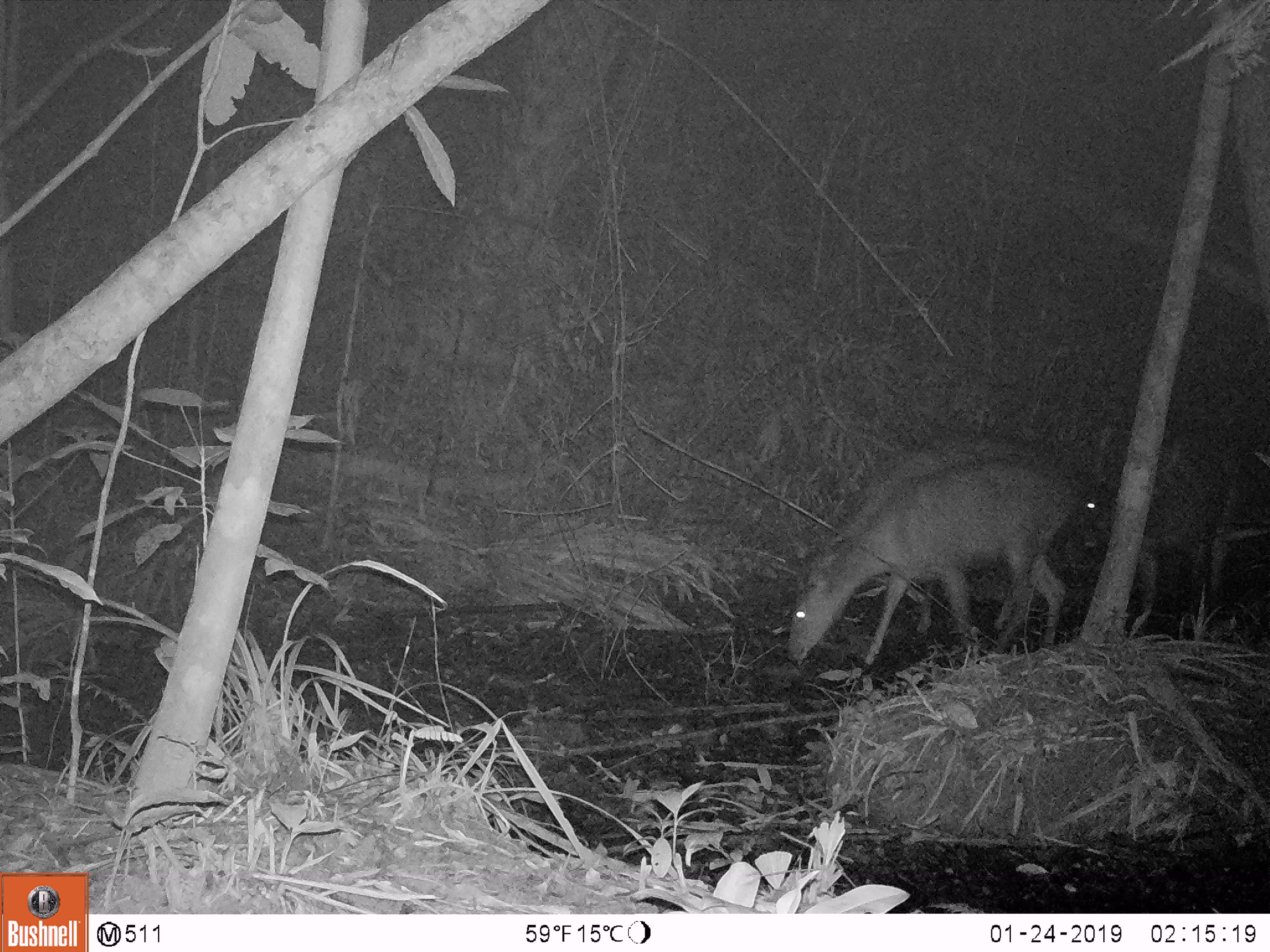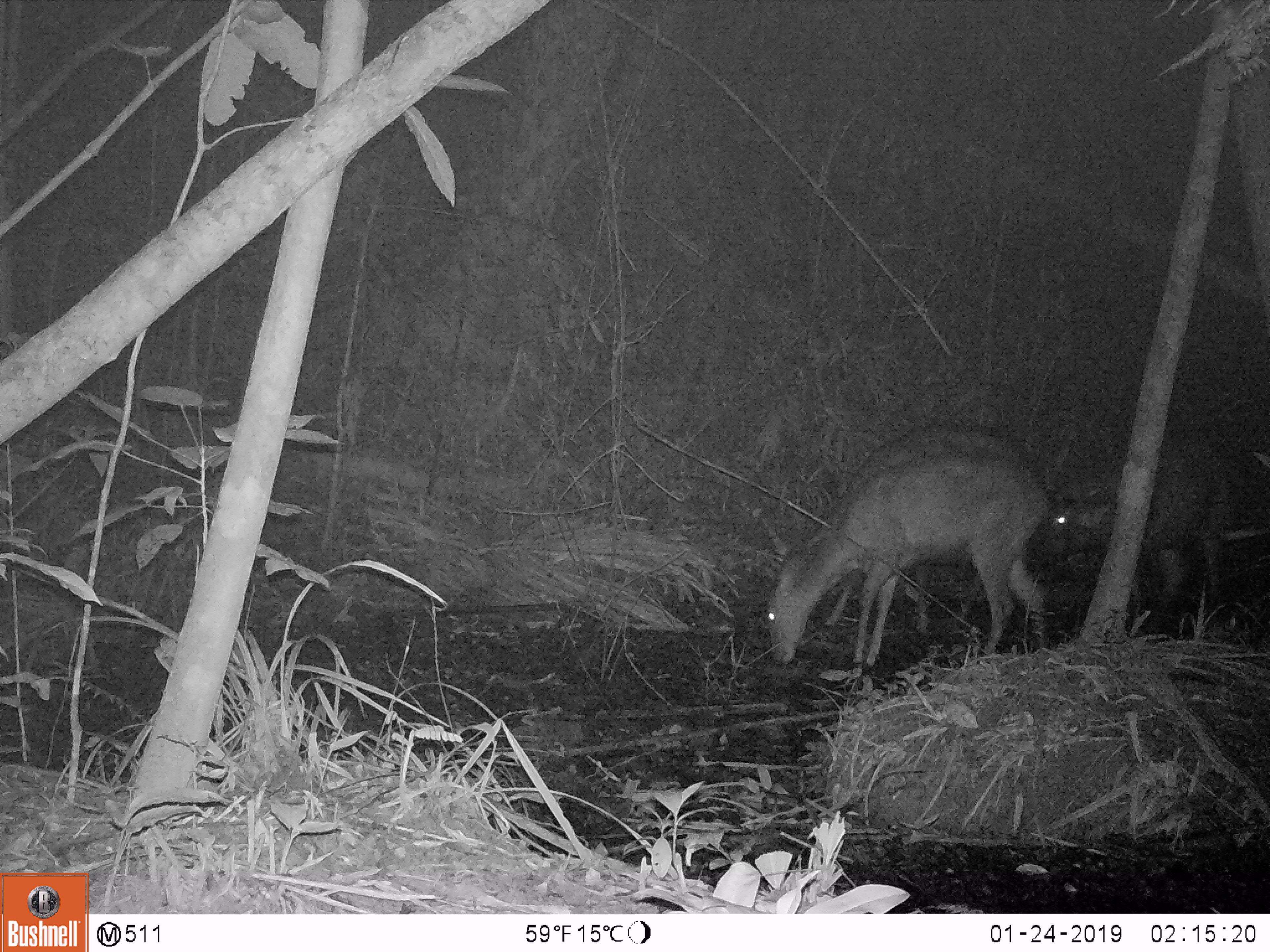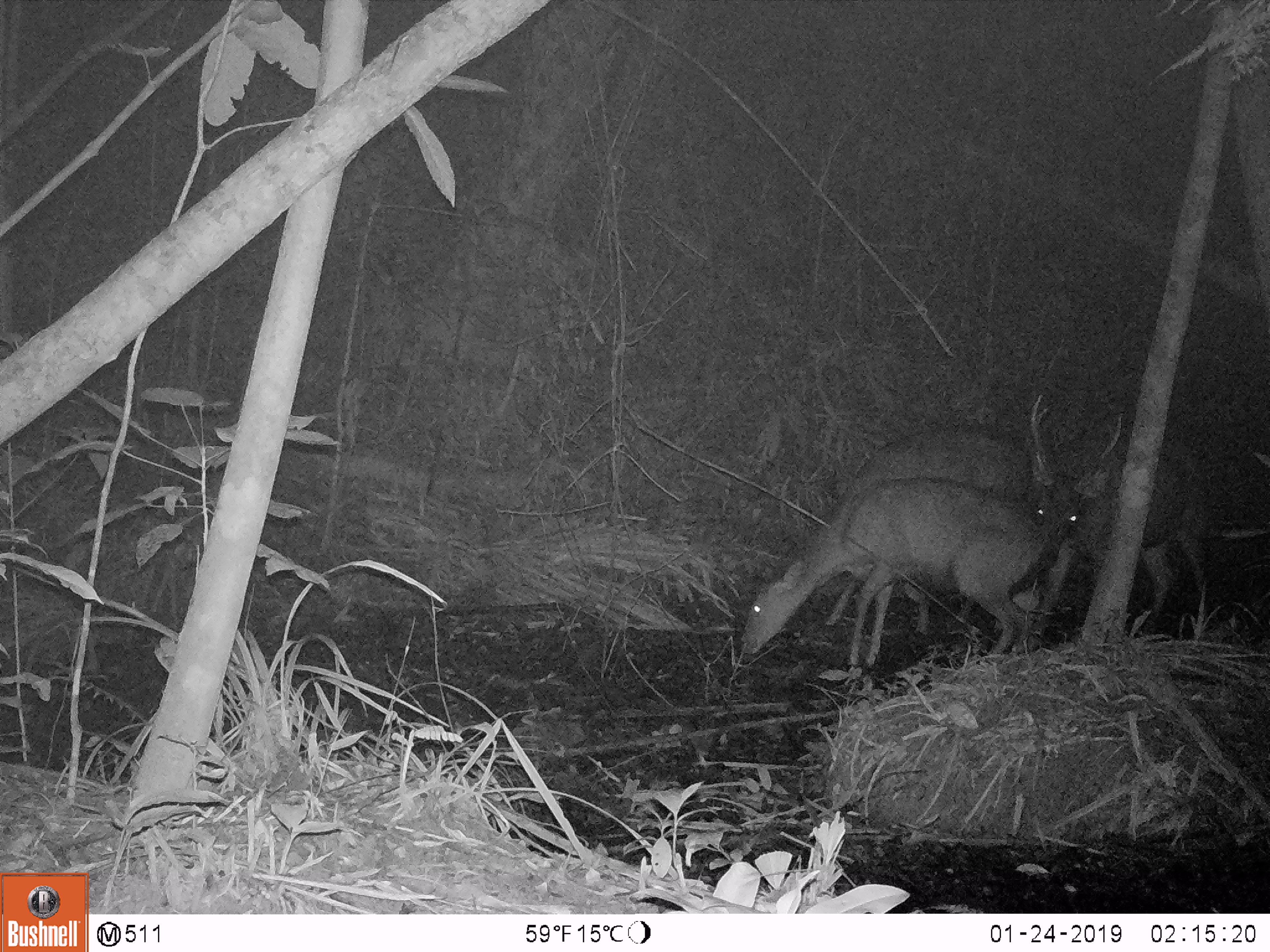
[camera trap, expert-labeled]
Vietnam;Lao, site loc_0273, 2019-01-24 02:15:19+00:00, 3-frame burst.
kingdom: Animalia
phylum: Chordata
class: Mammalia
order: Artiodactyla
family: Cervidae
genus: Rusa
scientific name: Rusa unicolor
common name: sambar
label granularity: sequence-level